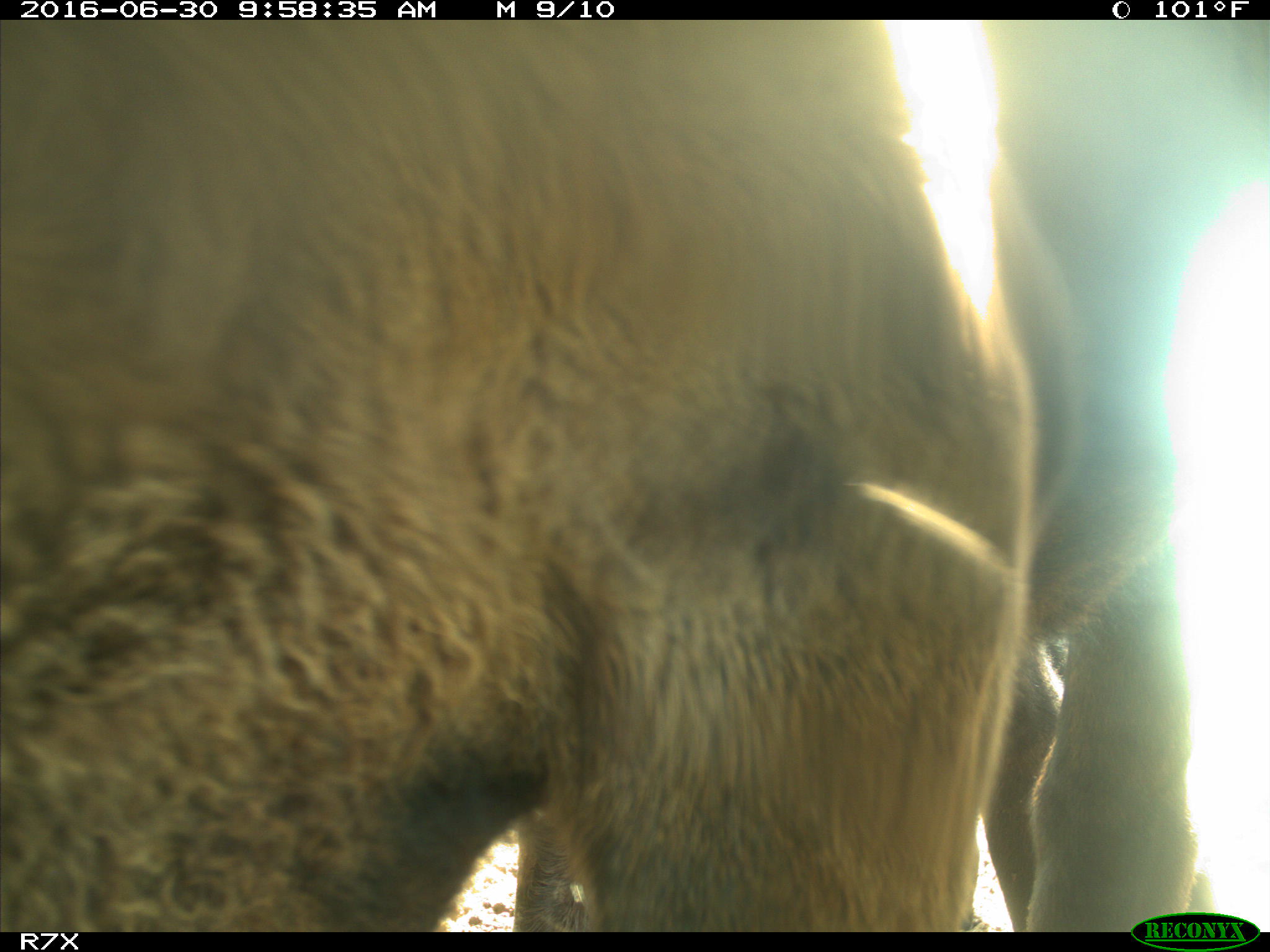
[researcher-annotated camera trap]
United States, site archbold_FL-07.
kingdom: Animalia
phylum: Chordata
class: Mammalia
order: Artiodactyla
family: Bovidae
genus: Bos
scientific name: Bos taurus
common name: domestic cow